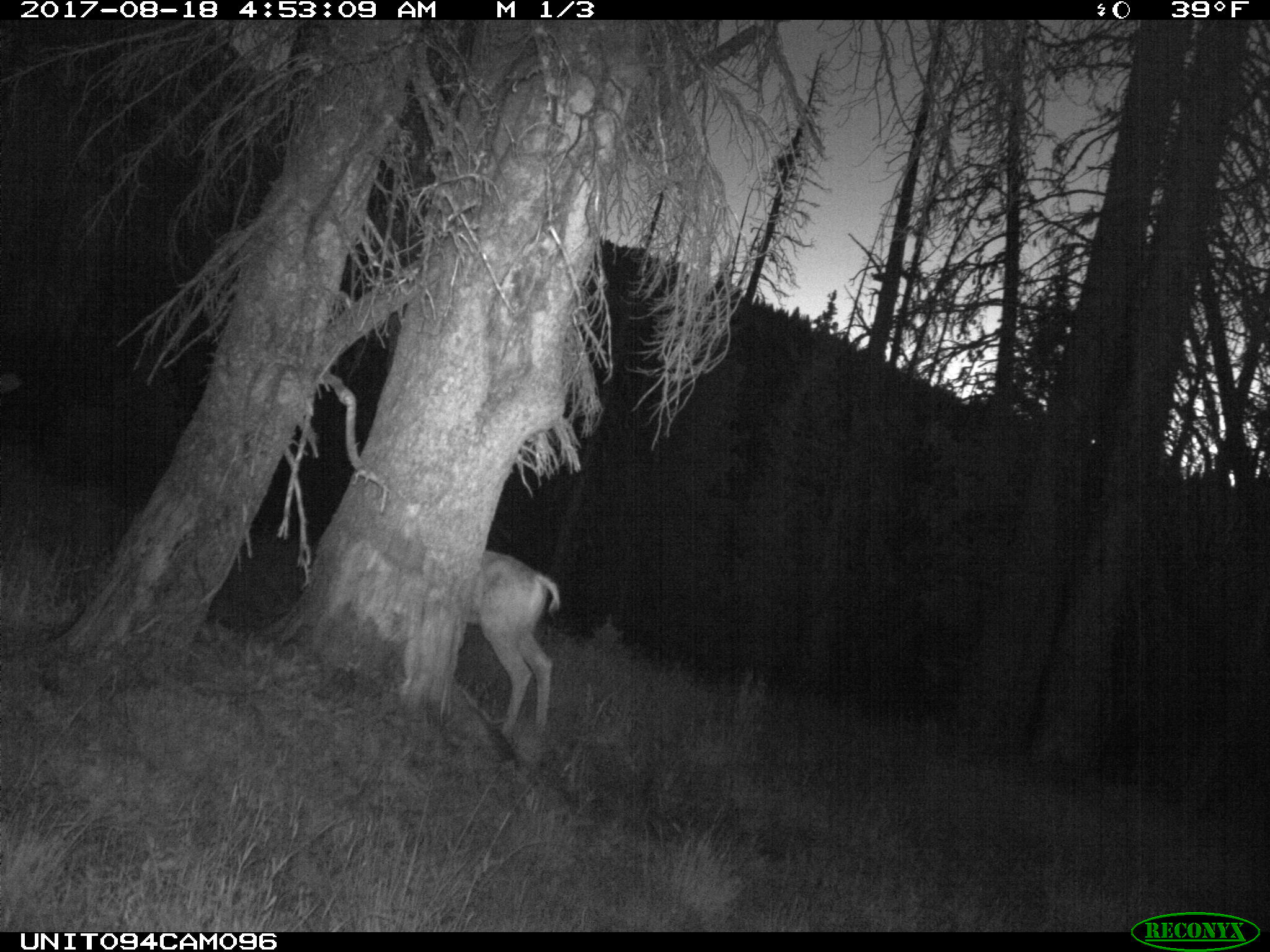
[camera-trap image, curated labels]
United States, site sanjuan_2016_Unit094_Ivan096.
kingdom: Animalia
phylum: Chordata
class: Mammalia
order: Artiodactyla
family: Cervidae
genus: Odocoileus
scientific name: Odocoileus hemionus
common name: mule deer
Odocoileus hemionus (mule deer).